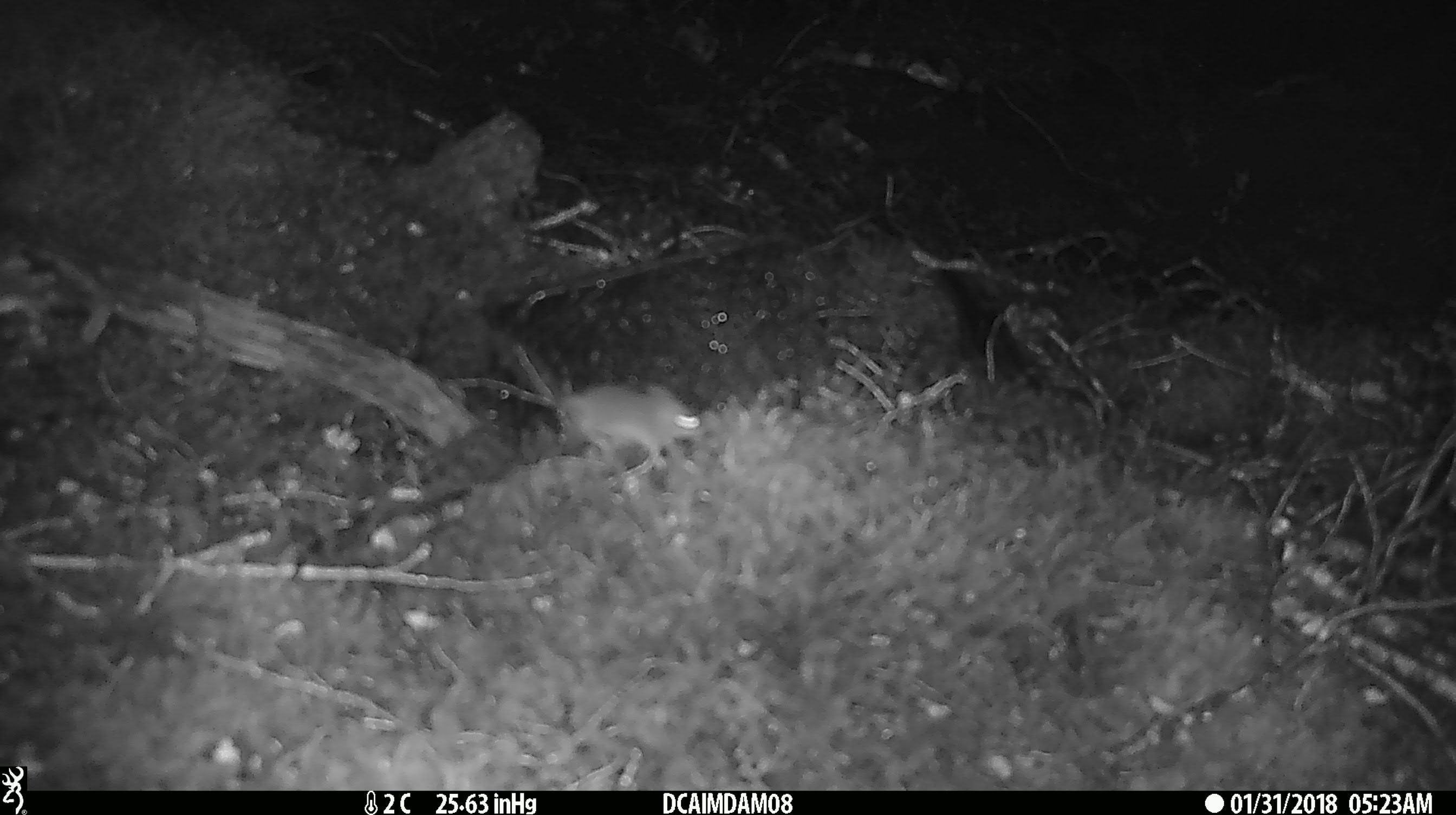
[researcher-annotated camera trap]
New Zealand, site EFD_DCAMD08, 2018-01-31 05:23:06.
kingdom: Animalia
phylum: Chordata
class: Mammalia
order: Rodentia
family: Muridae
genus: Mus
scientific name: Mus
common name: mouse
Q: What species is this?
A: Mouse (Mus).